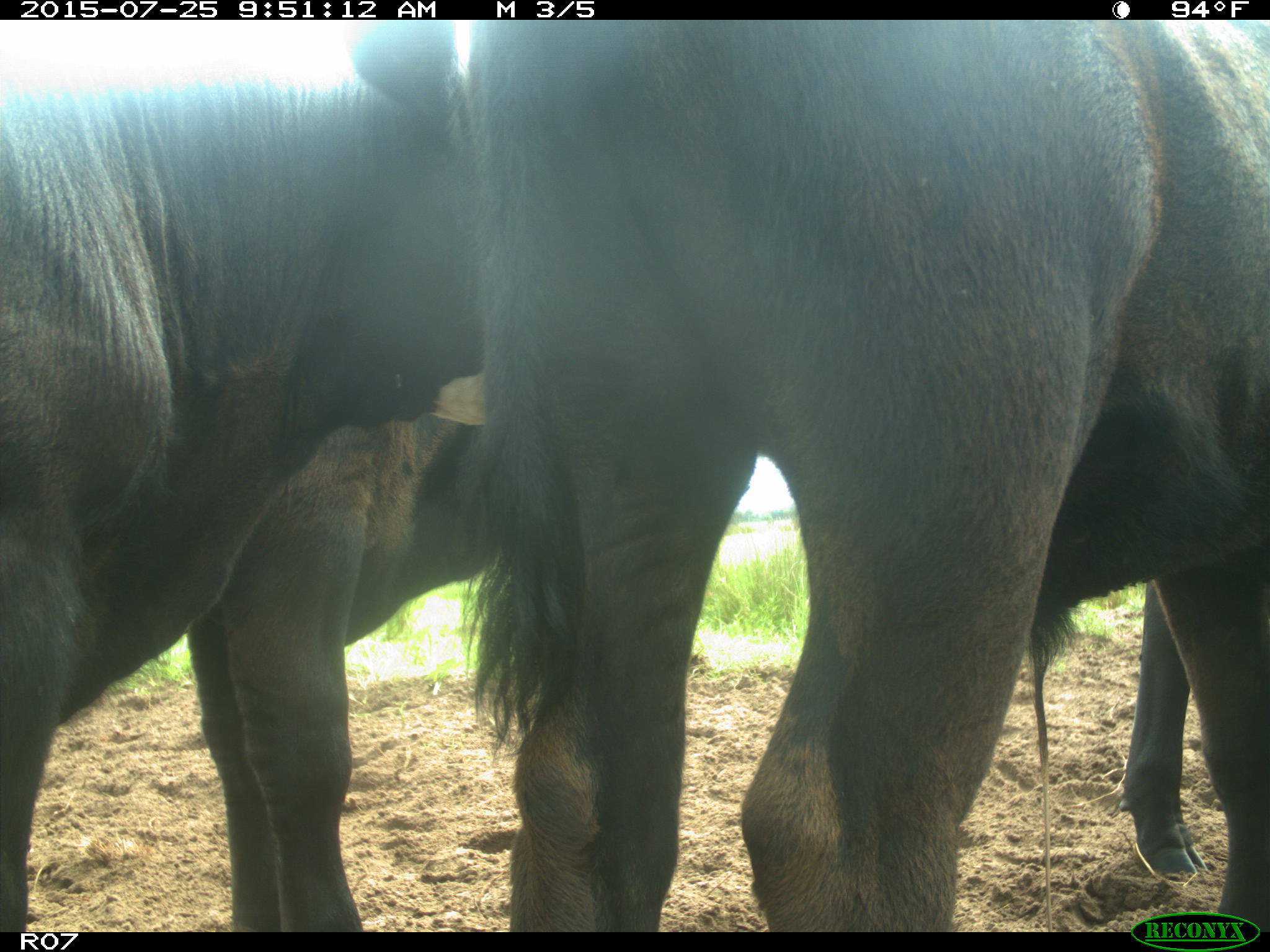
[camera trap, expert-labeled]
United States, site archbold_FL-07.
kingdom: Animalia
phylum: Chordata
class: Mammalia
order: Artiodactyla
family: Bovidae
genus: Bos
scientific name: Bos taurus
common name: domestic cow